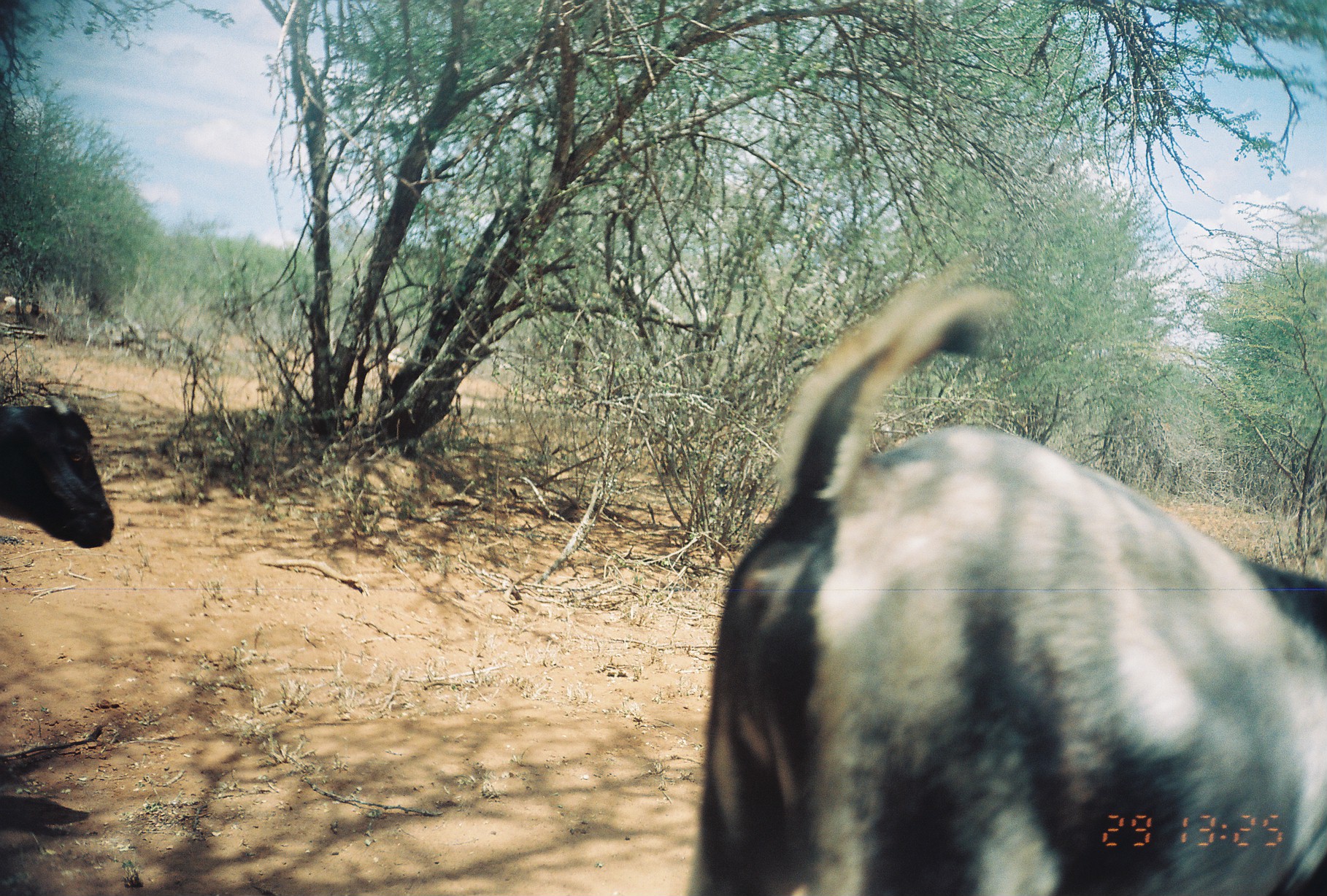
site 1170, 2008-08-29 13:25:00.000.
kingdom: Animalia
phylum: Chordata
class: Mammalia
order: Artiodactyla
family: Bovidae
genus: Capra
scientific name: Capra aegagrus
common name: wild goat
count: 2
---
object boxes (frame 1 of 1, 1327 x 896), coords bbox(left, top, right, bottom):
capra aegagrus: bbox(690, 255, 1327, 896); bbox(0, 393, 114, 548)